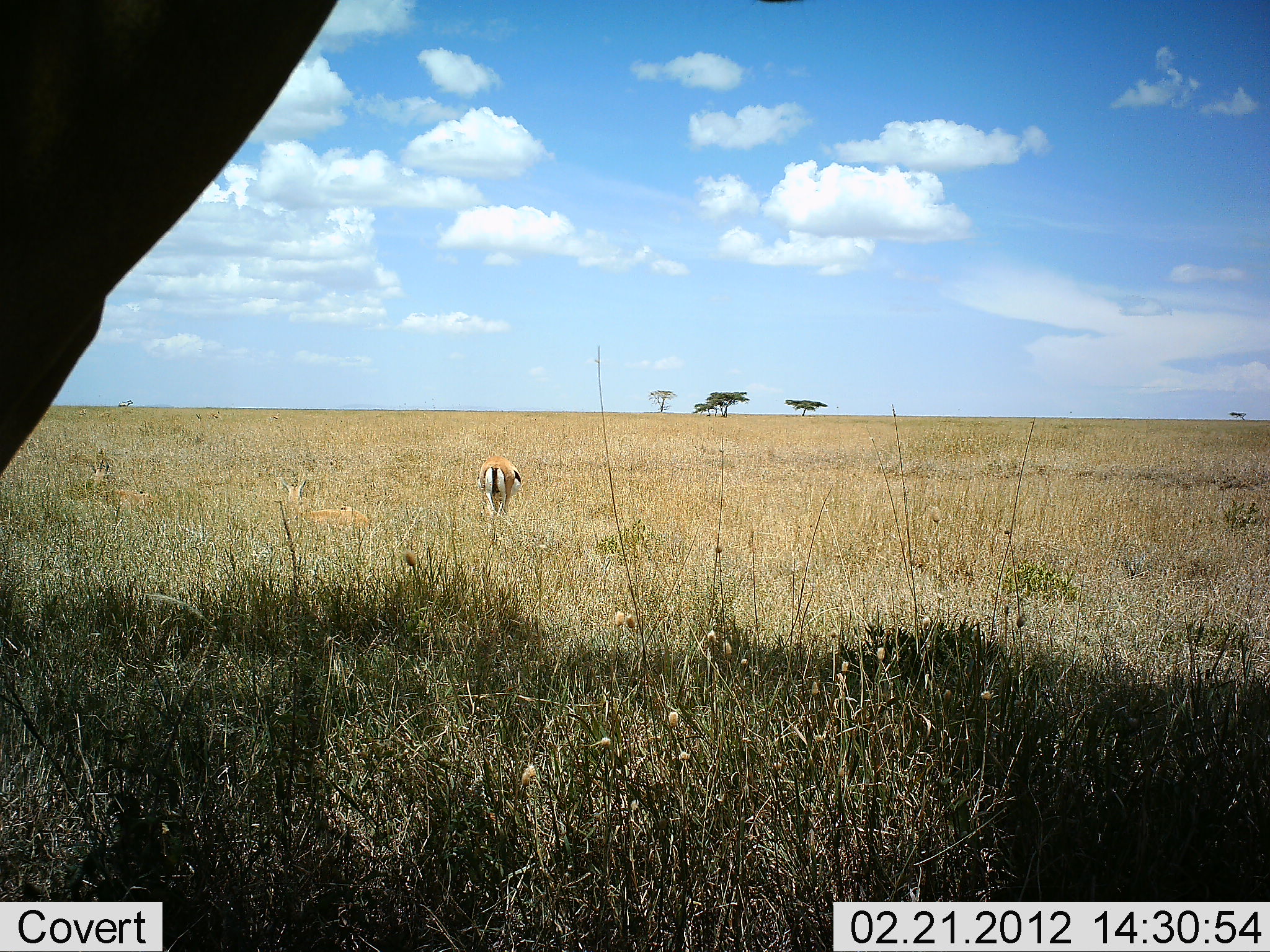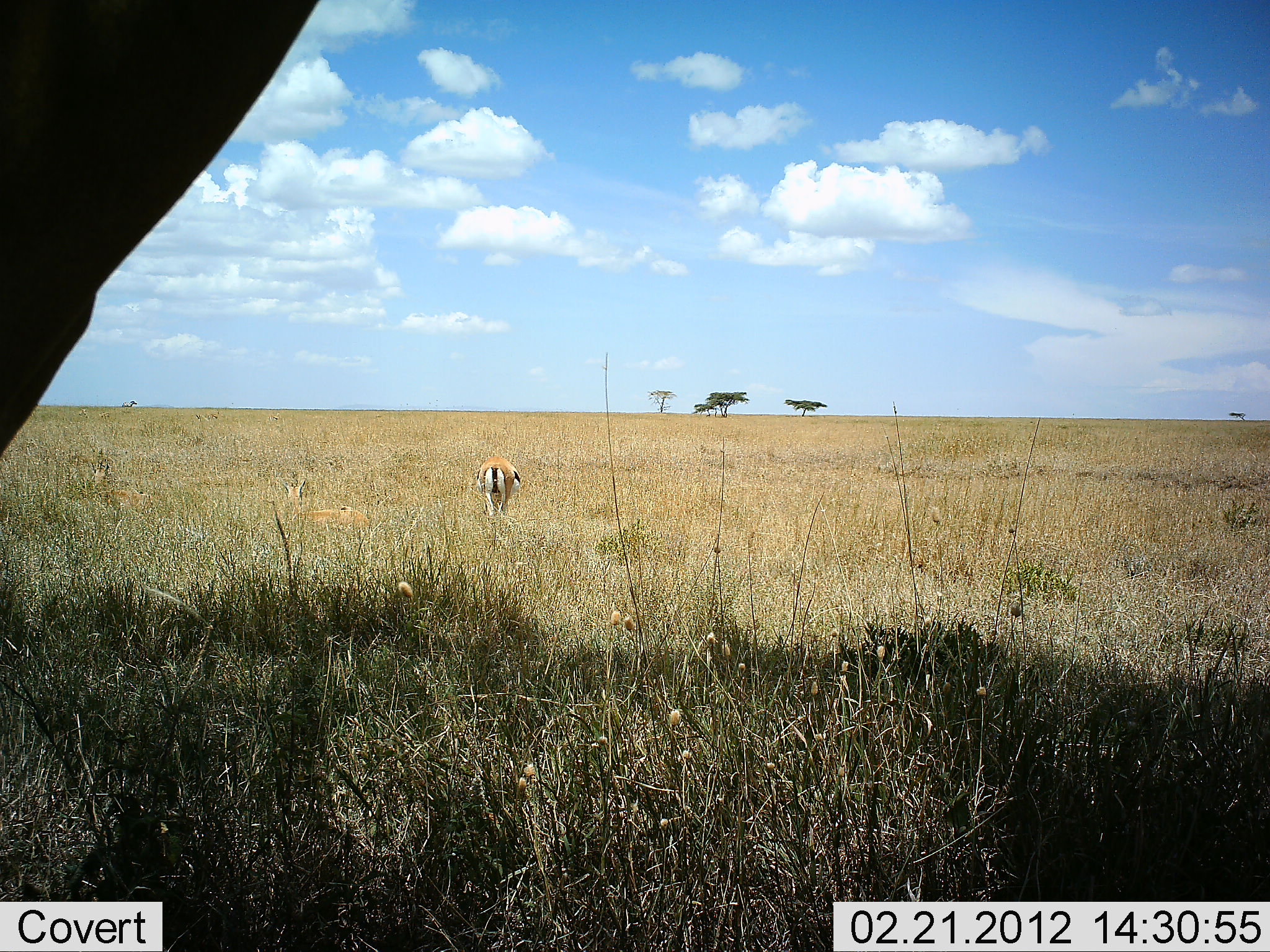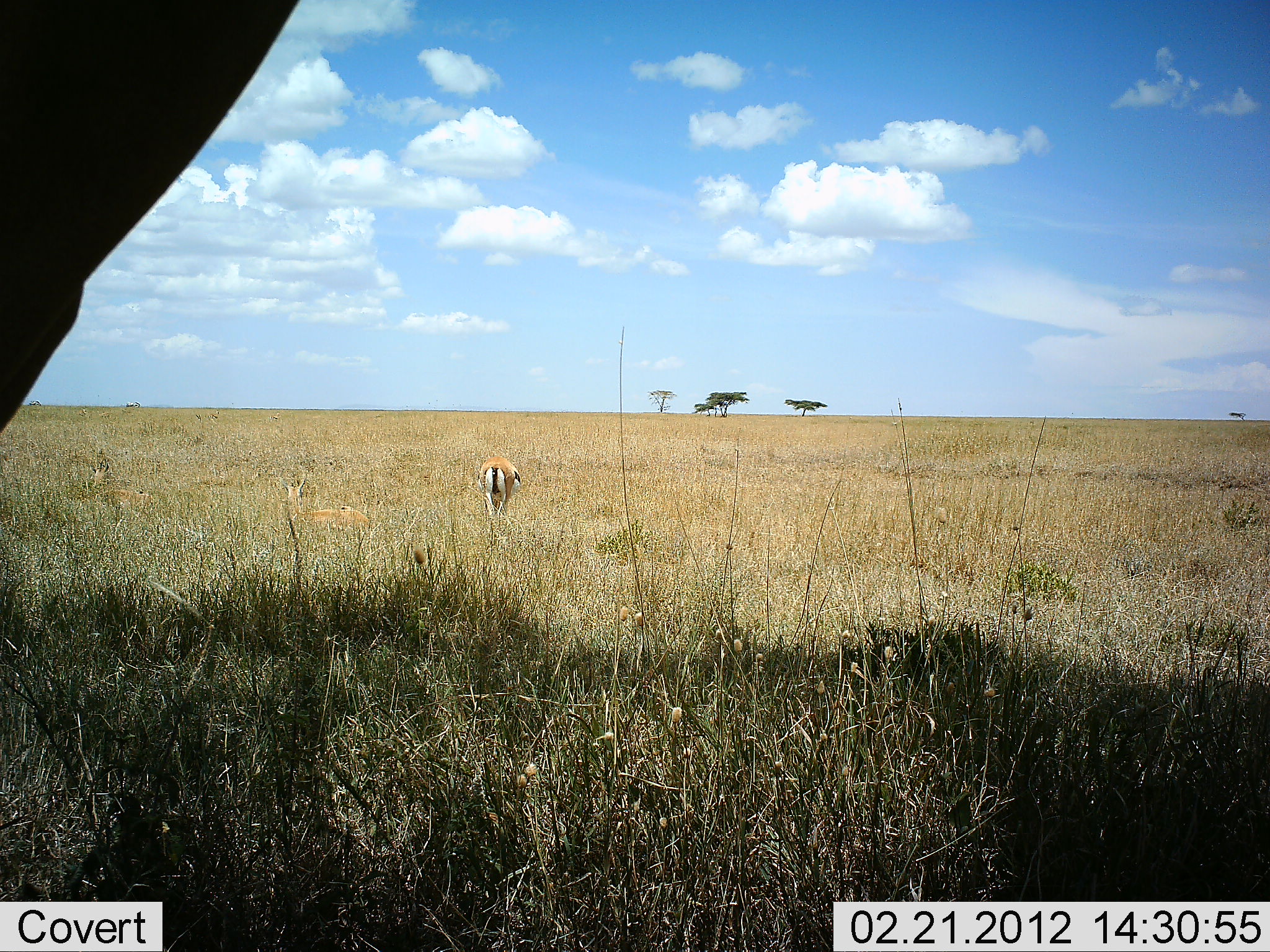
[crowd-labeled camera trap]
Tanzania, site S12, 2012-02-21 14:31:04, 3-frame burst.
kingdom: Animalia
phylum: Chordata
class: Mammalia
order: Artiodactyla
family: Bovidae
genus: Eudorcas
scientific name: Eudorcas thomsonii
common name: thomson's gazelle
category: gazellethomsons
Gazellethomsons (thomson's gazelle) (Eudorcas thomsonii), count 1. Behavior (volunteer vote fractions): standing 73%, resting 20%, moving 7%, interacting 0%. Young present (vote fraction): 0%. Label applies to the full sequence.